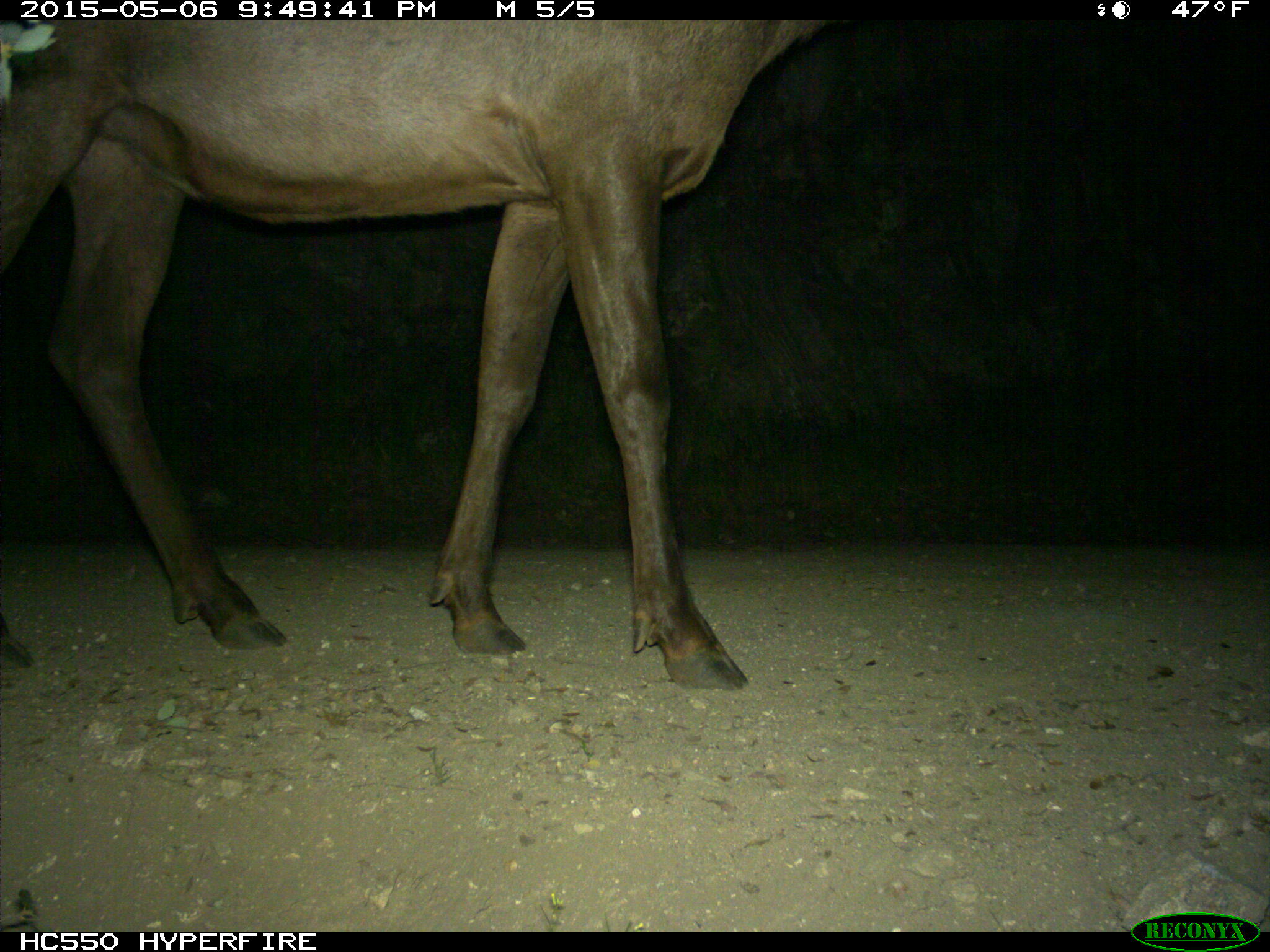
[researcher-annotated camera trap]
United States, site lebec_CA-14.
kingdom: Animalia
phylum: Chordata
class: Mammalia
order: Artiodactyla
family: Cervidae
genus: Cervus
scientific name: Cervus canadensis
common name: elk